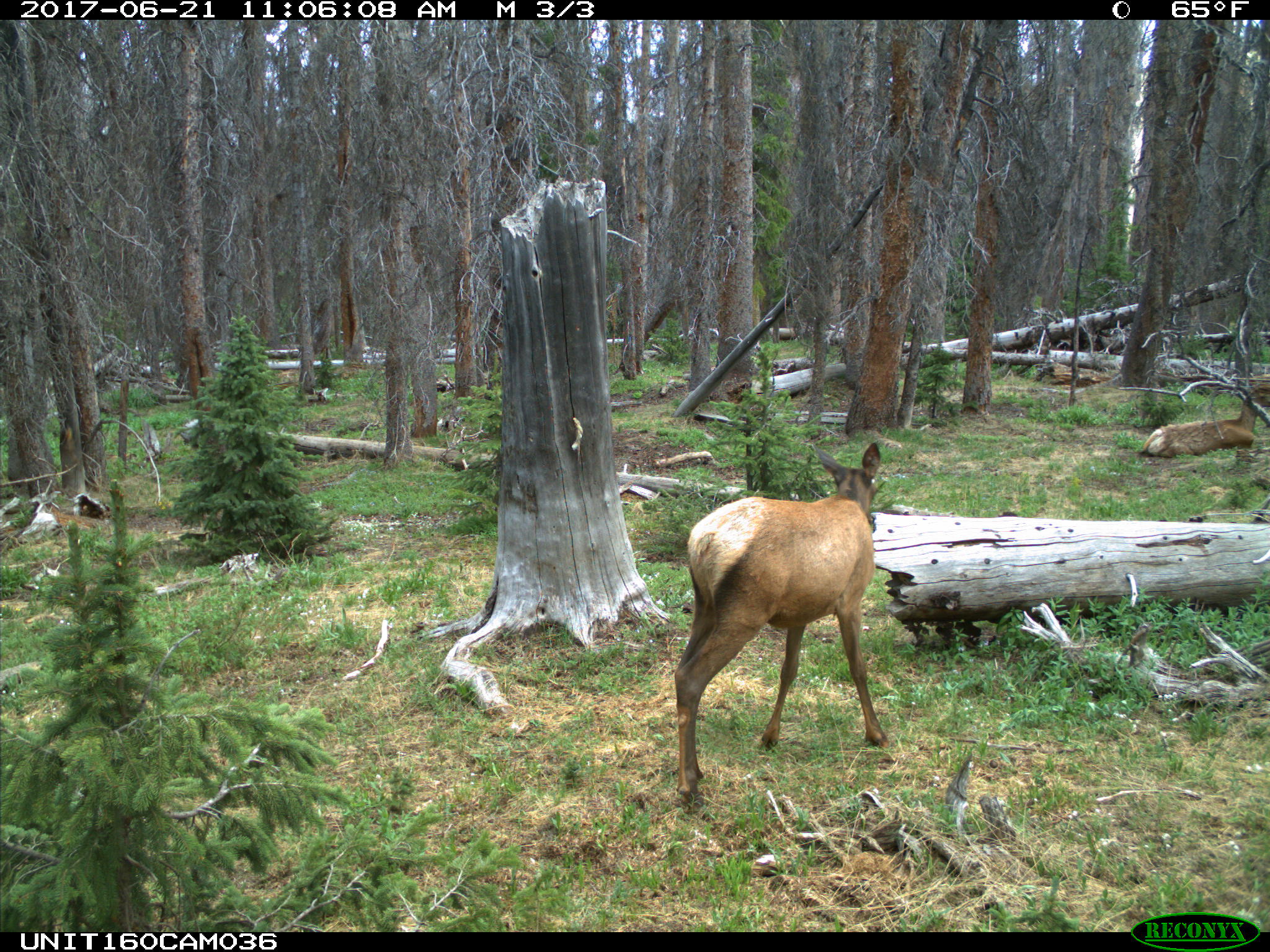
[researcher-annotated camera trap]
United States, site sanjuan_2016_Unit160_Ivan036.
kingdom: Animalia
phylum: Chordata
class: Mammalia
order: Artiodactyla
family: Cervidae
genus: Cervus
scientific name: Cervus elaphus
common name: red deer